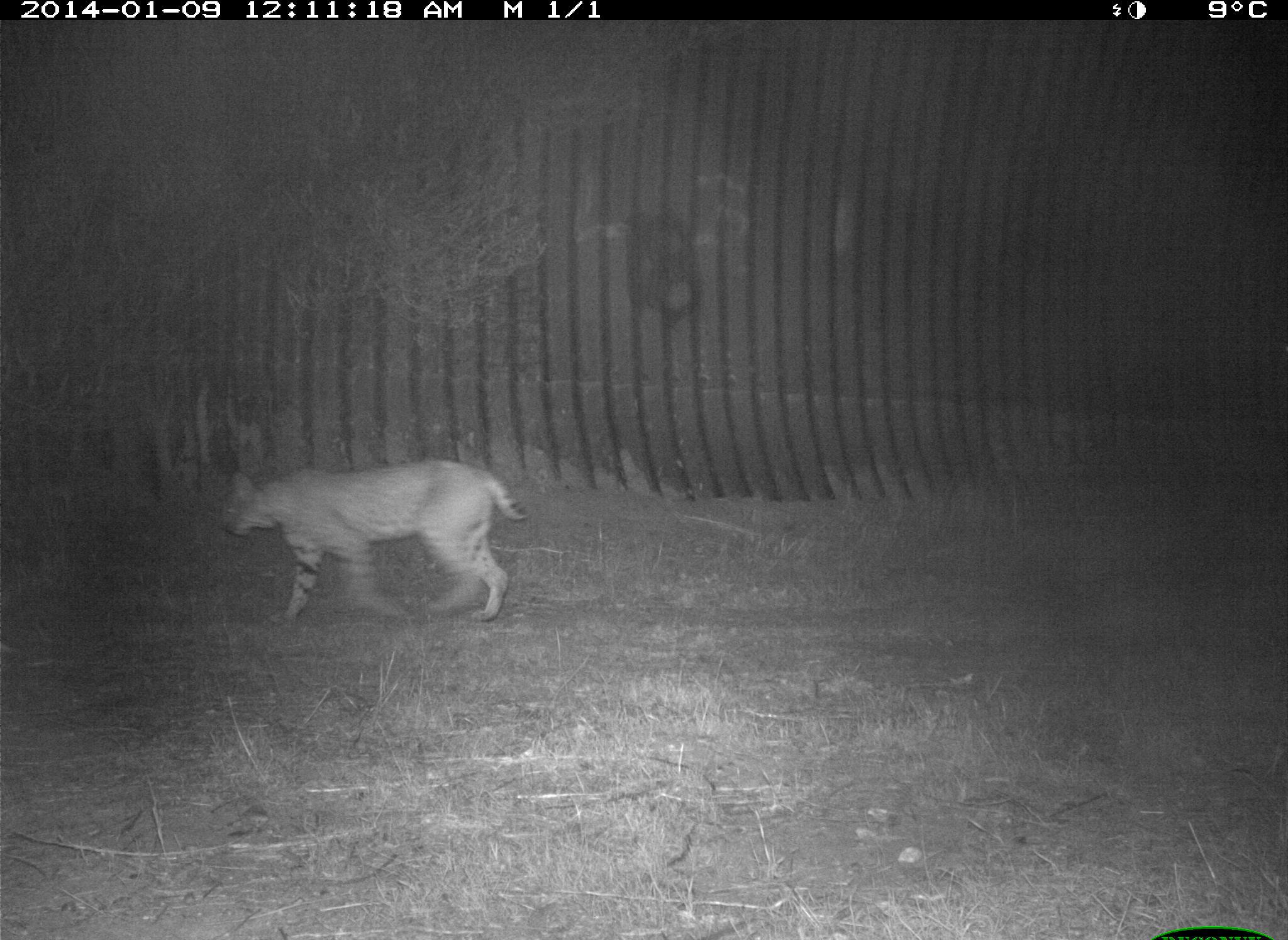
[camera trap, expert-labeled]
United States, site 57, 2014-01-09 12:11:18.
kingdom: Animalia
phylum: Chordata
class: Mammalia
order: Carnivora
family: Felidae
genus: Lynx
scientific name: Lynx rufus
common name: bobcat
Bobcat (Lynx rufus).